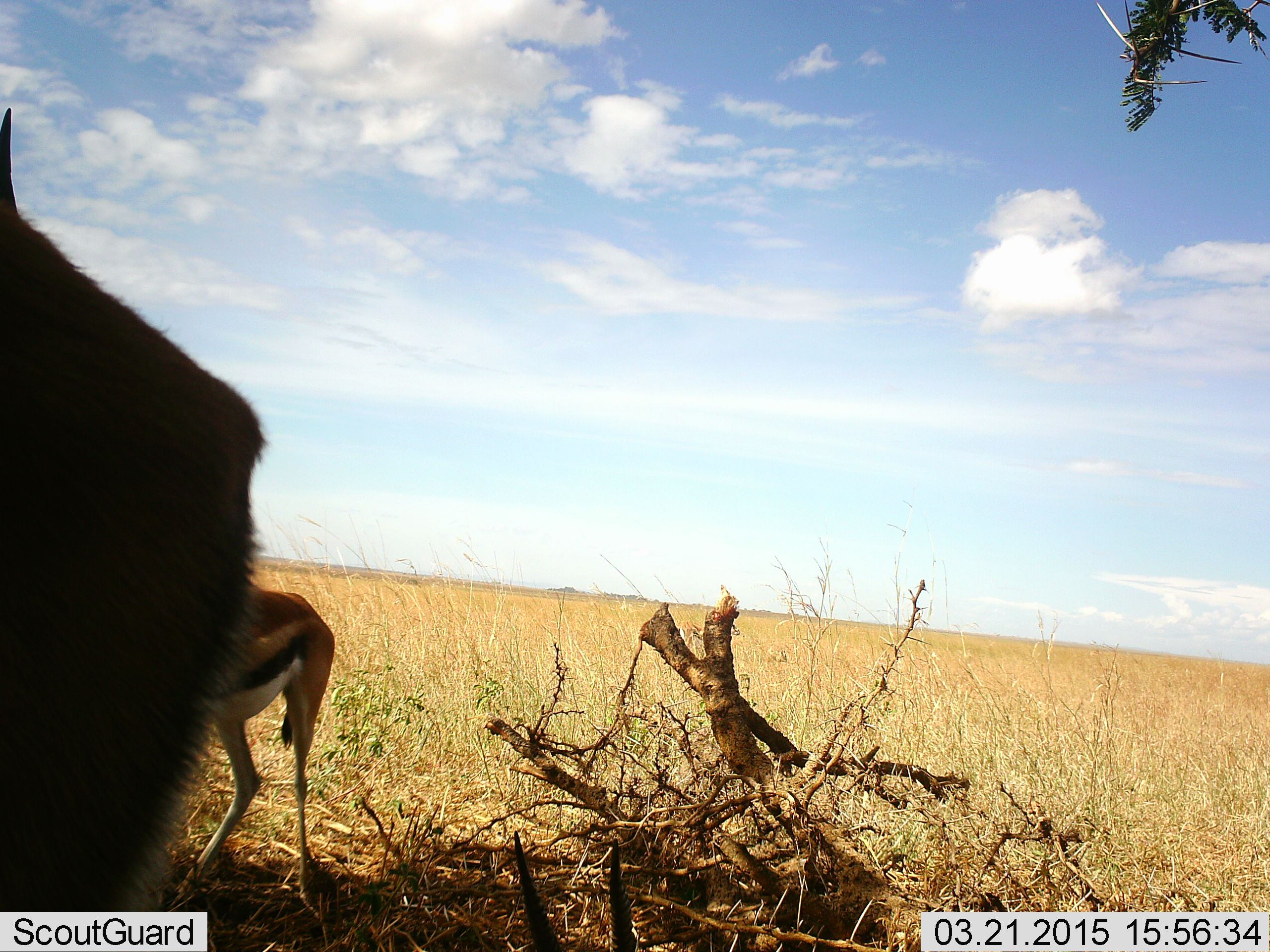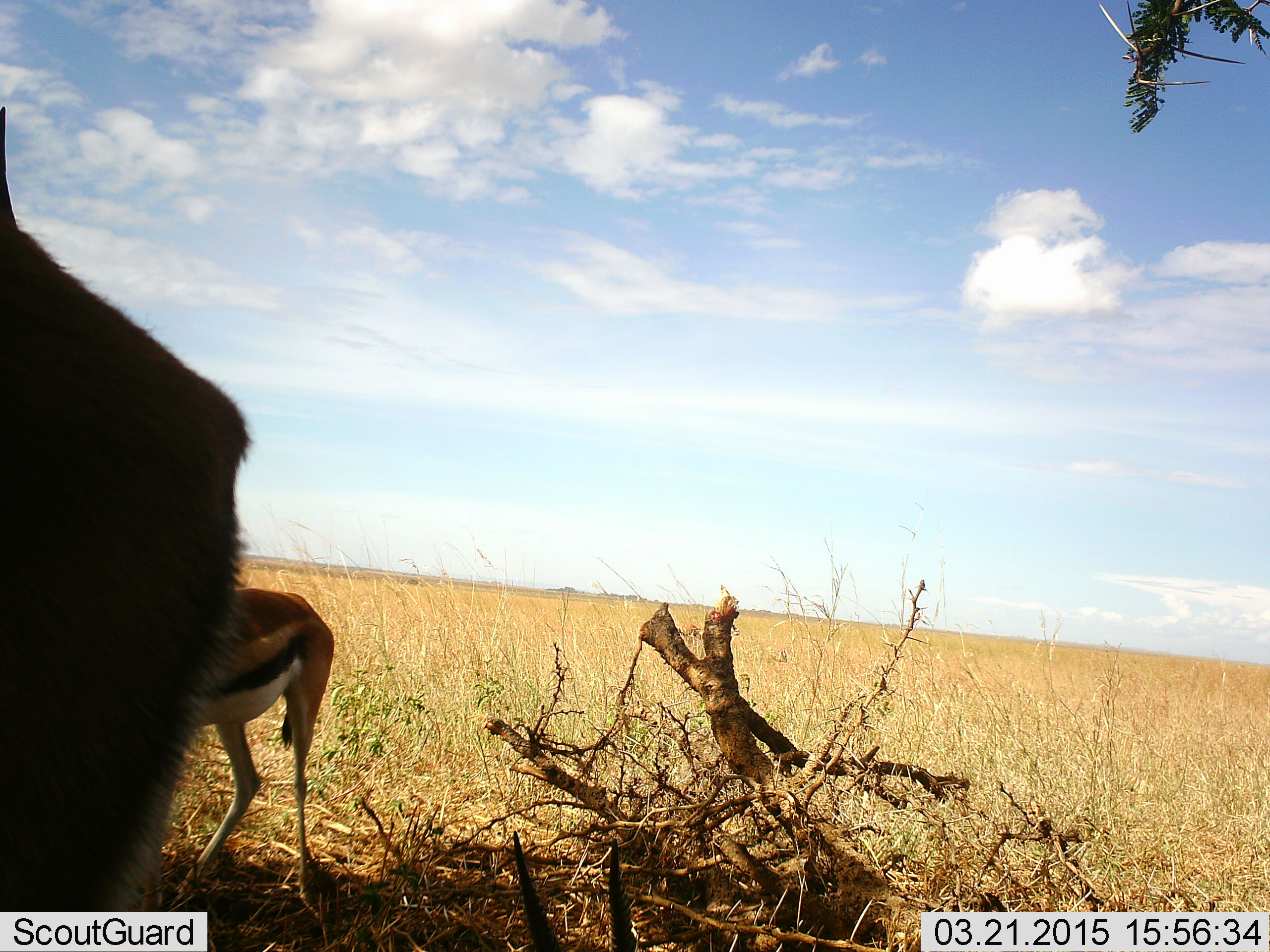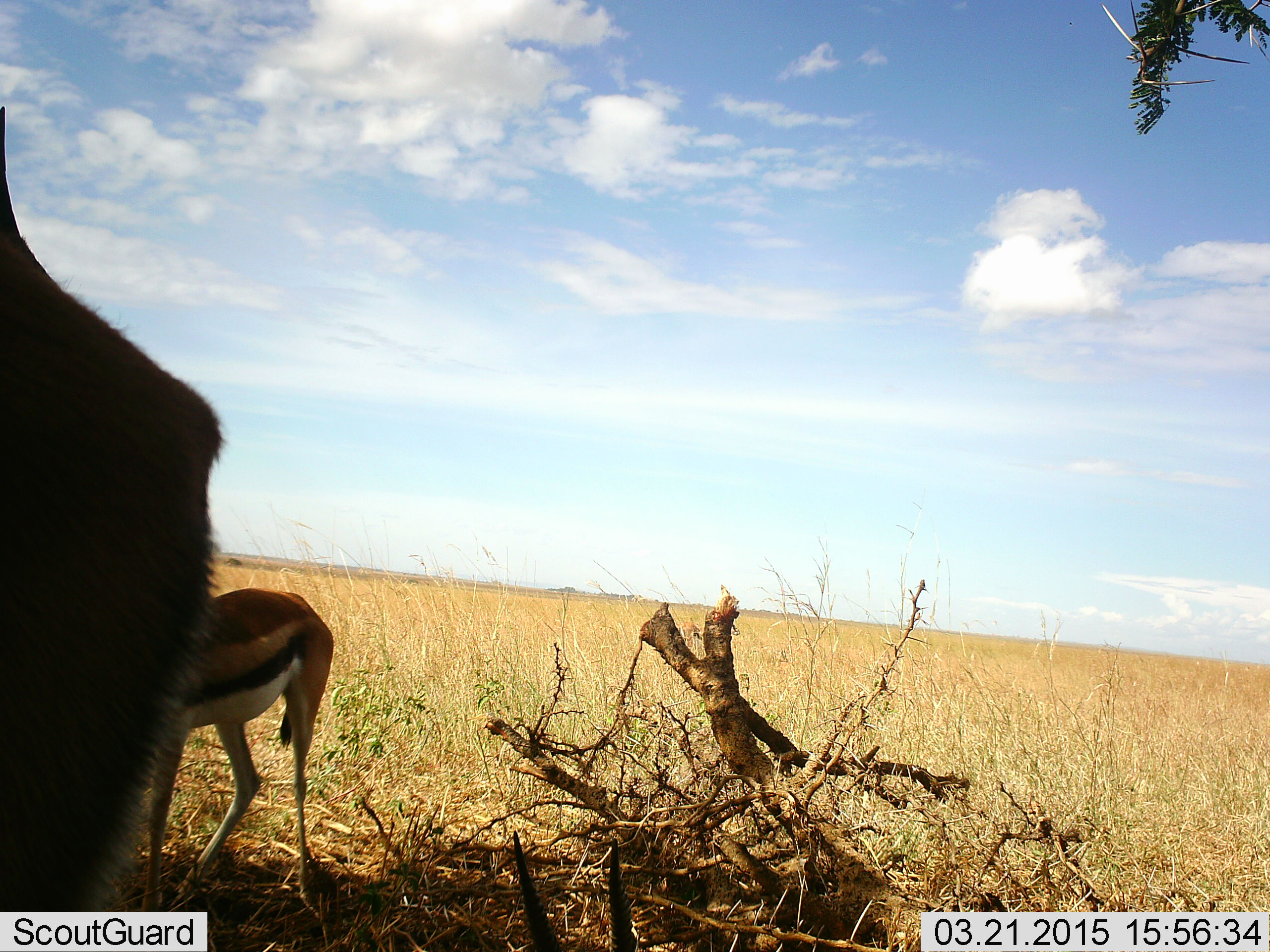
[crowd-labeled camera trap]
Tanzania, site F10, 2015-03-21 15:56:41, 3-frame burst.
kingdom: Animalia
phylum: Chordata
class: Mammalia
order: Artiodactyla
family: Bovidae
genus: Eudorcas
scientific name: Eudorcas thomsonii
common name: thomson's gazelle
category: gazellethomsons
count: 2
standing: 90%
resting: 0%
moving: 10%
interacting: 0%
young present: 0%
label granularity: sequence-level